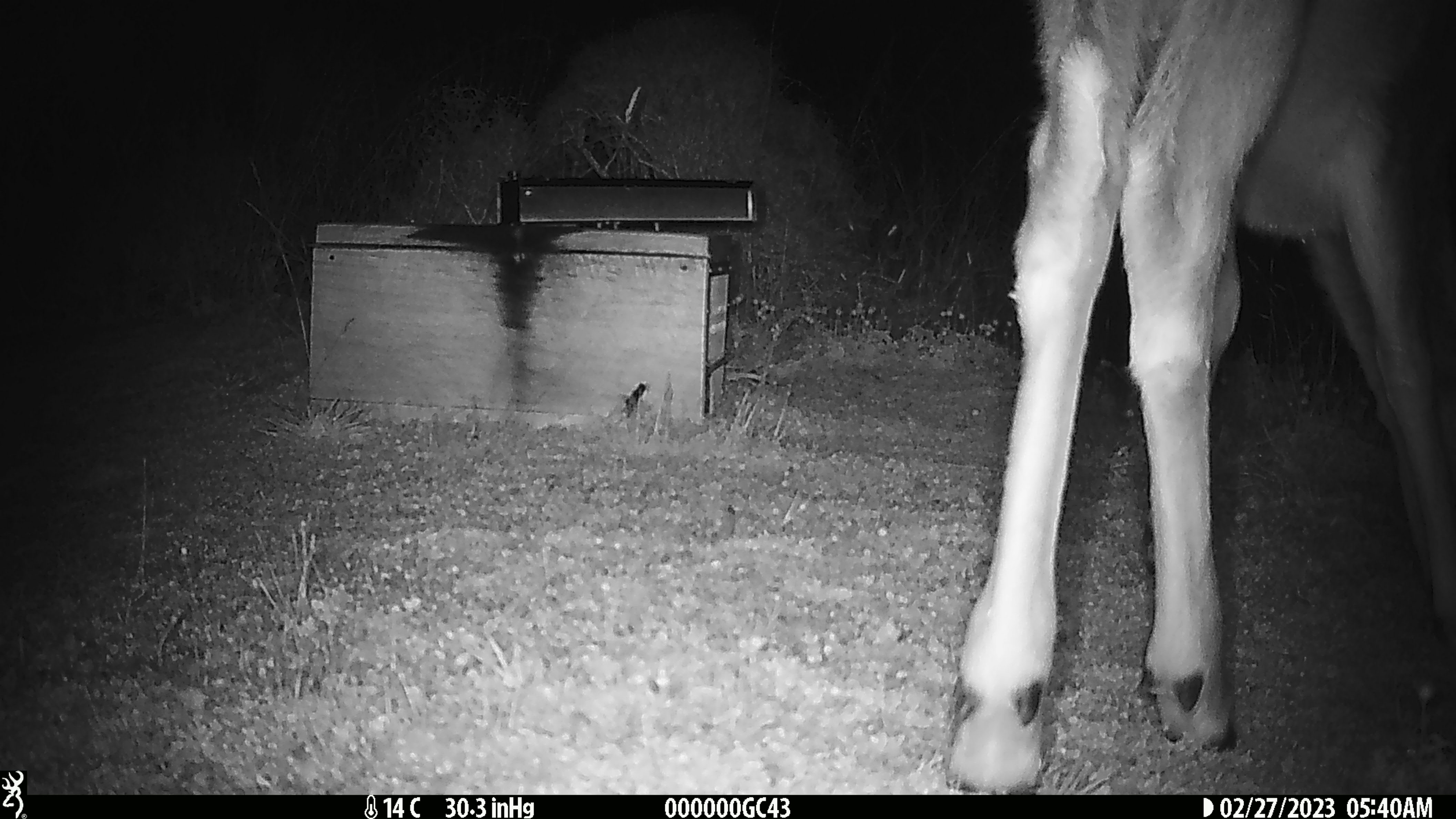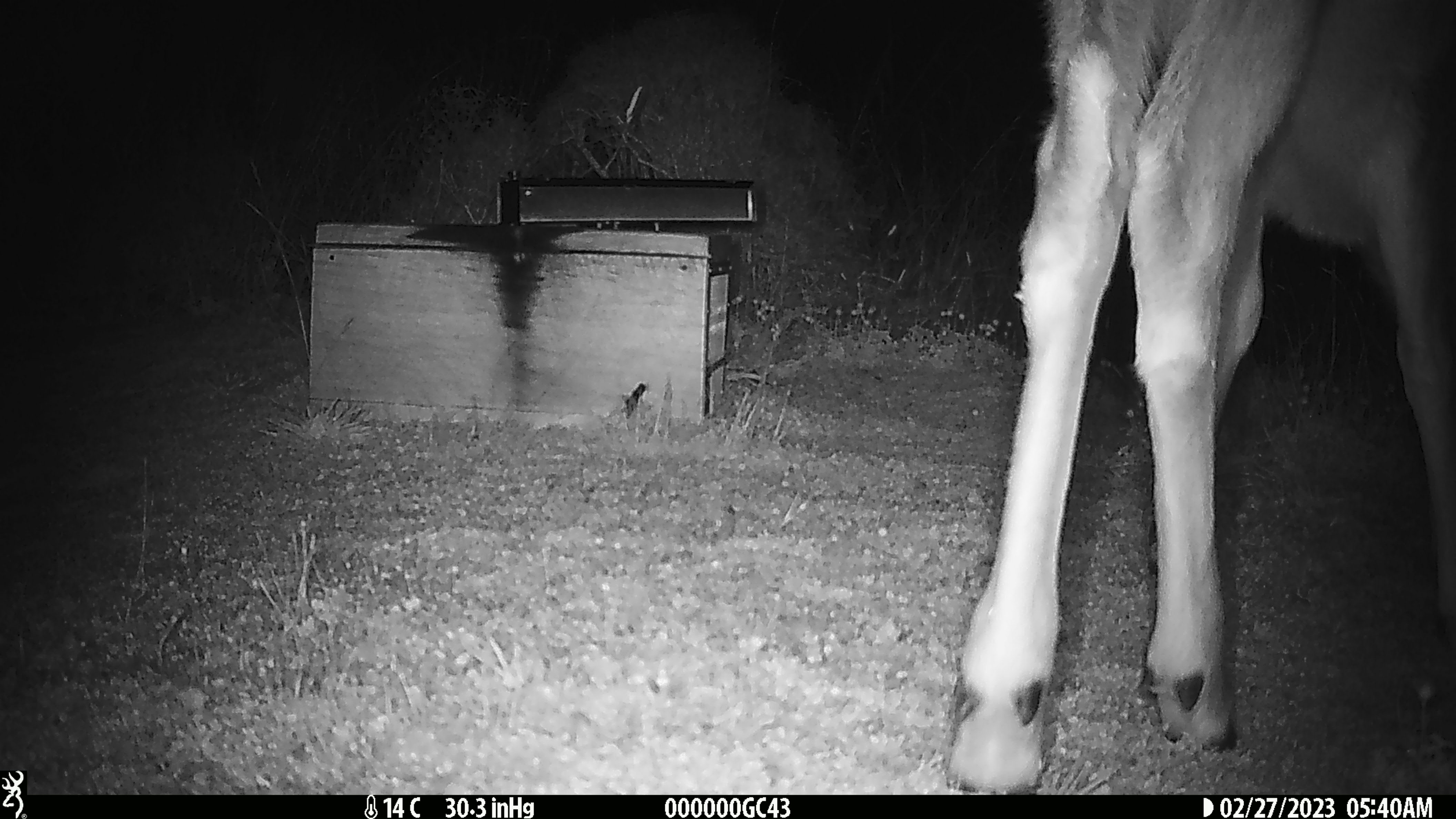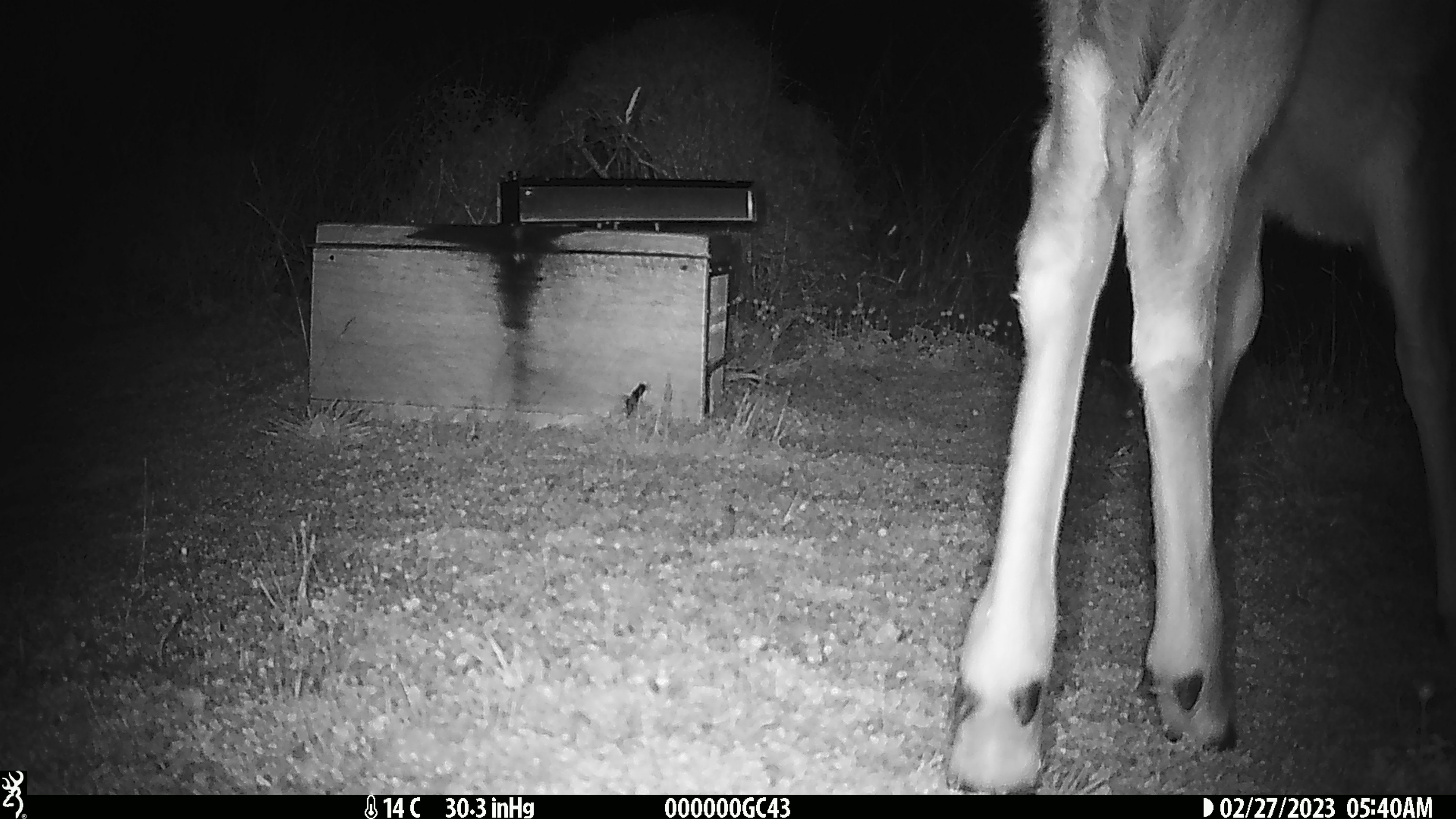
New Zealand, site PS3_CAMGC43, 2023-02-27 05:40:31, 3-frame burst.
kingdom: Animalia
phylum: Chordata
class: Mammalia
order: Artiodactyla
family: Cervidae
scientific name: Cervidae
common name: deer